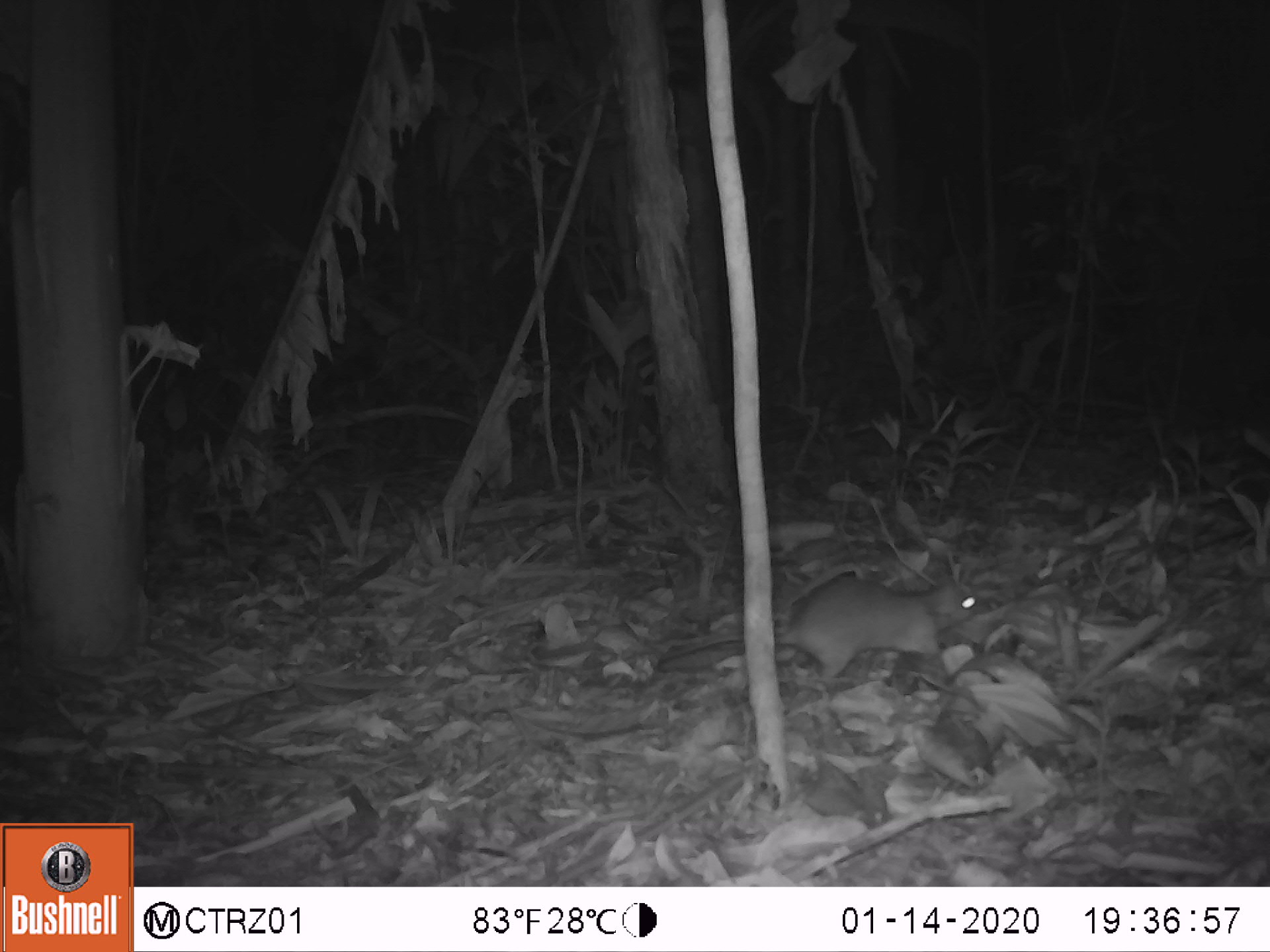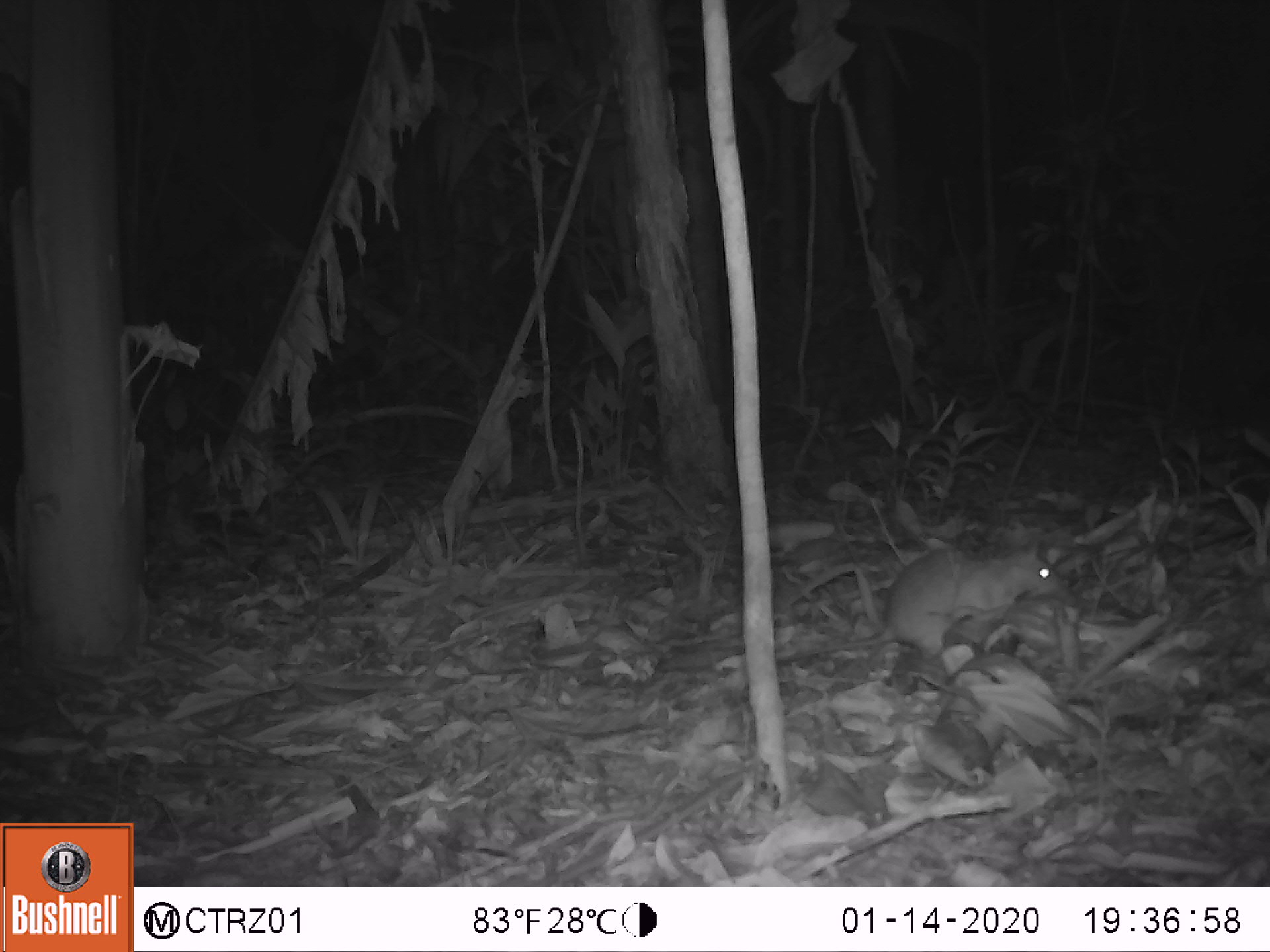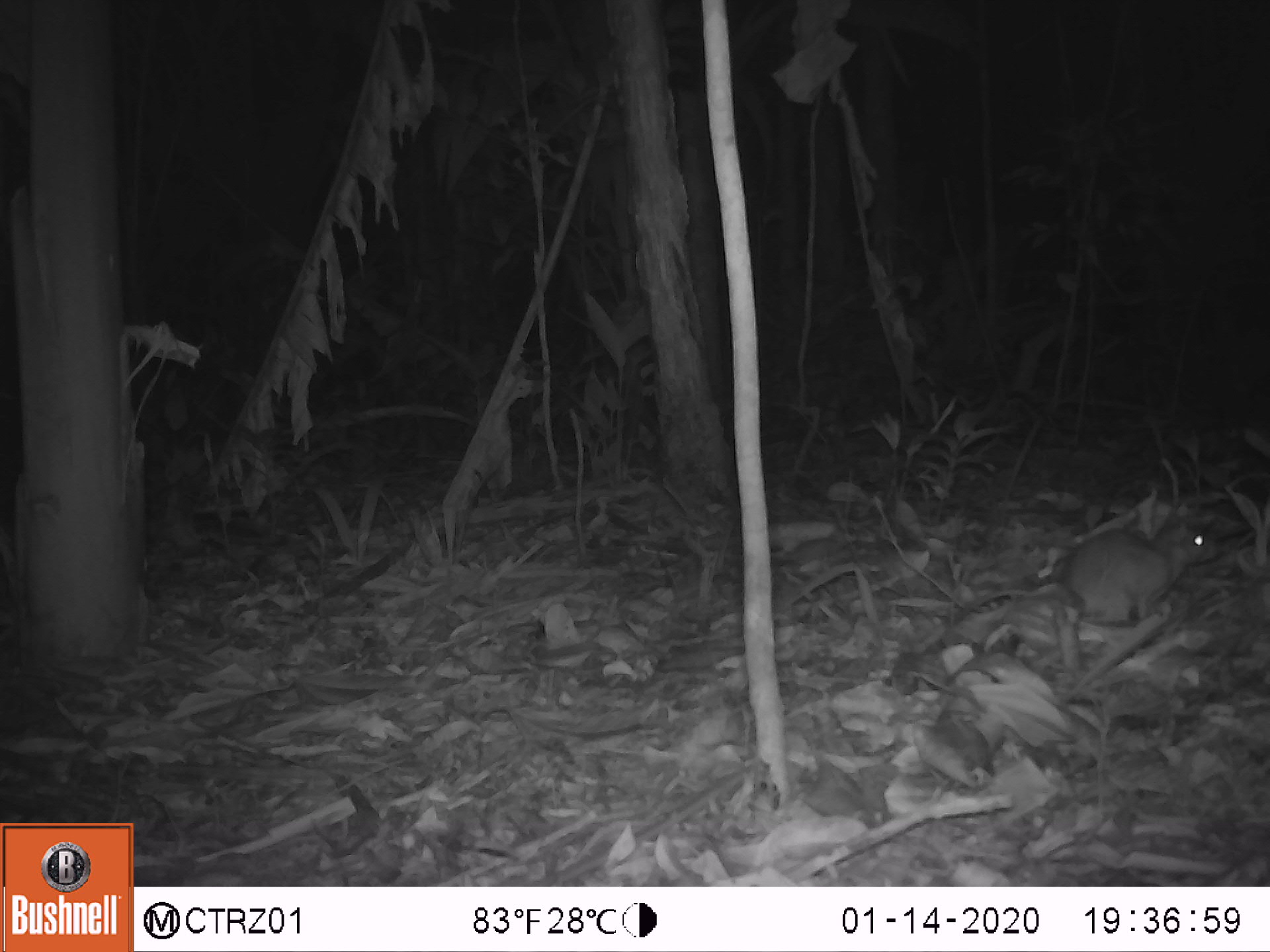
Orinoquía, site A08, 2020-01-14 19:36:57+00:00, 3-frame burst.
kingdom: Animalia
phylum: Chordata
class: Mammalia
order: Rodentia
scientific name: Rodentia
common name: rodent